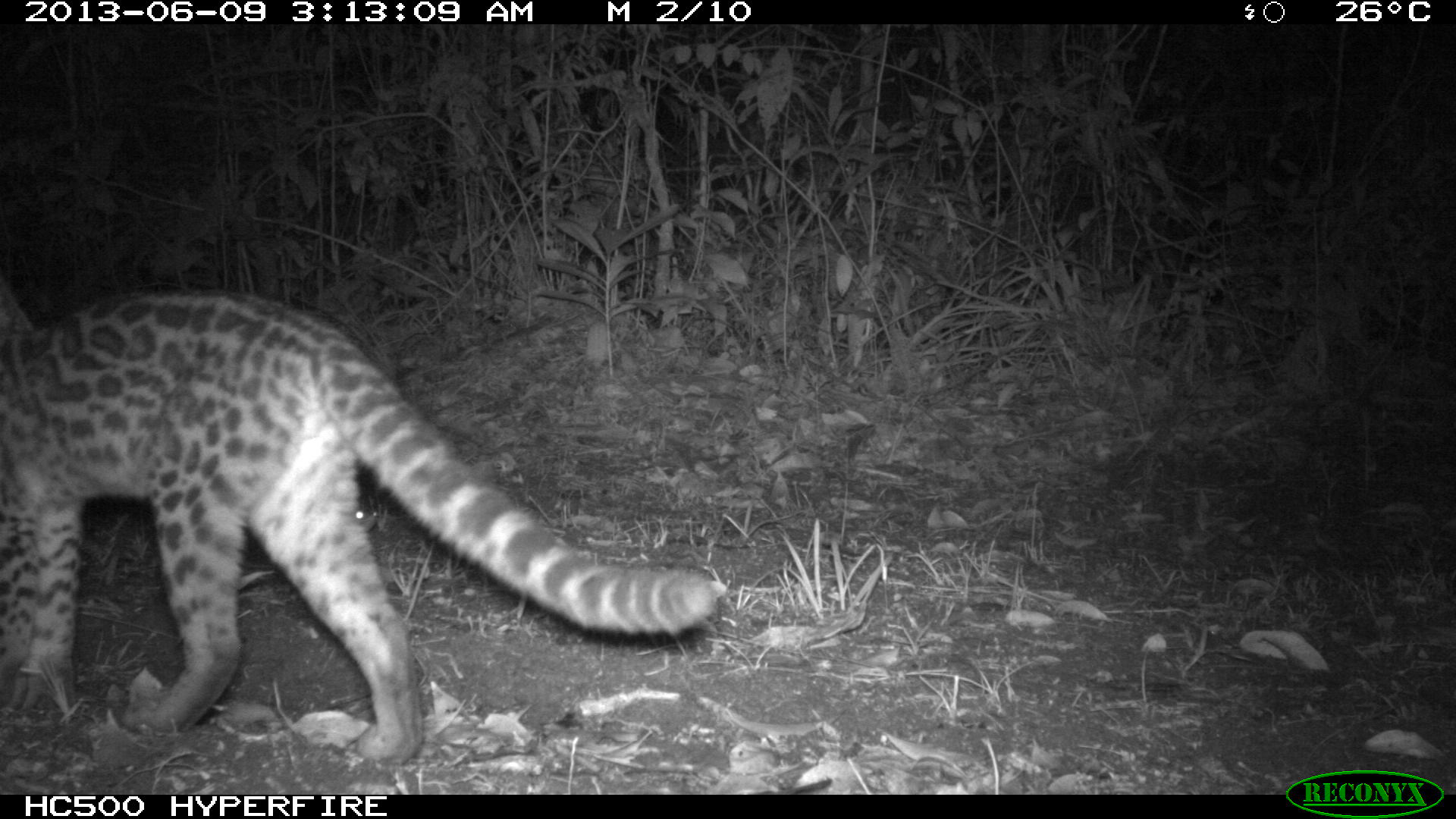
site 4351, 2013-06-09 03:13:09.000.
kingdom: Animalia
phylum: Chordata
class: Mammalia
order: Carnivora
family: Felidae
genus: Leopardus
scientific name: Leopardus wiedii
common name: margay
Leopardus wiedii (margay), count 1, sex male.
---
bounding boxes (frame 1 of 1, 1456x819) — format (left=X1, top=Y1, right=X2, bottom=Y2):
leopardus wiedii: (left=0, top=281, right=716, bottom=766)